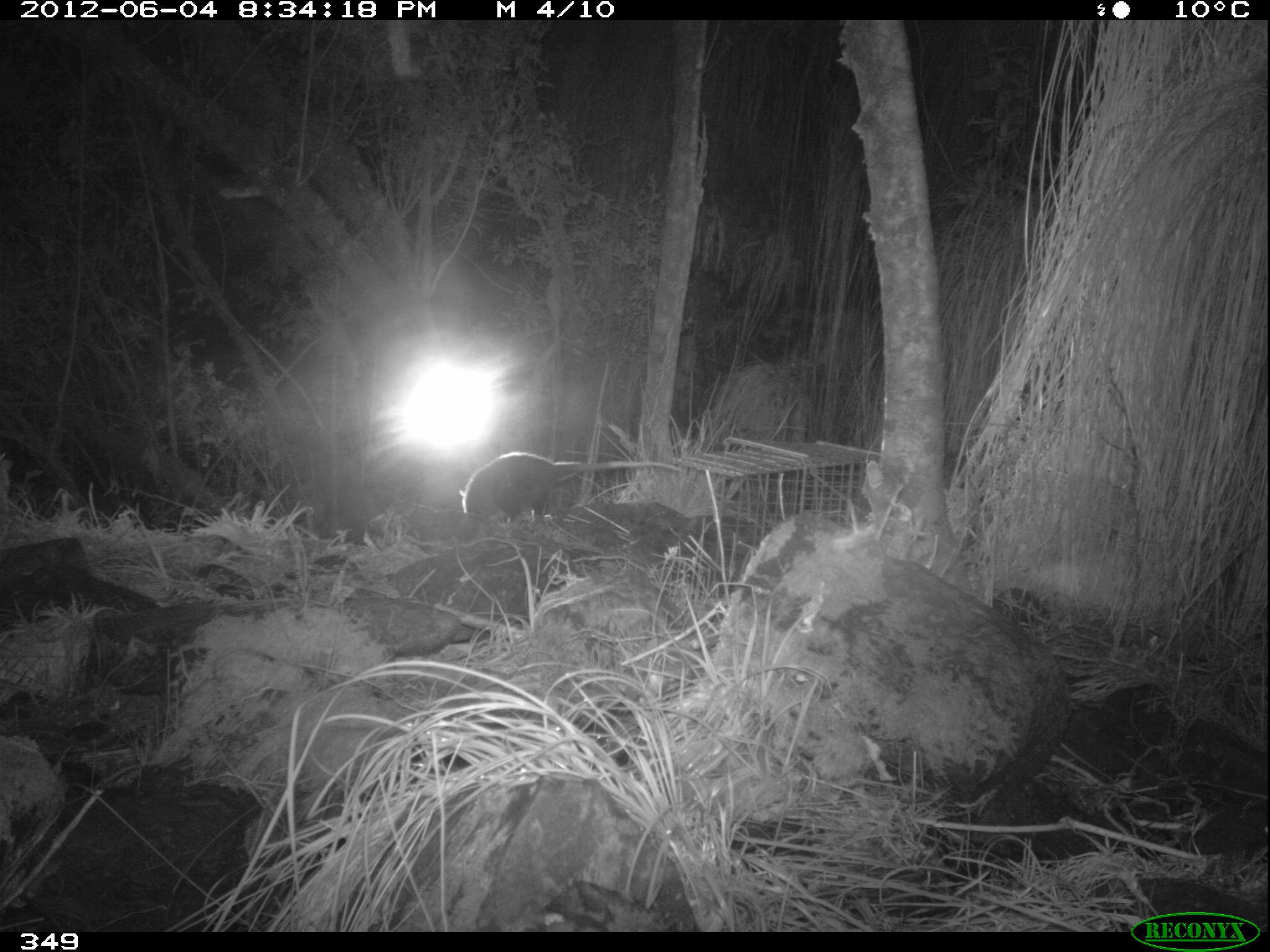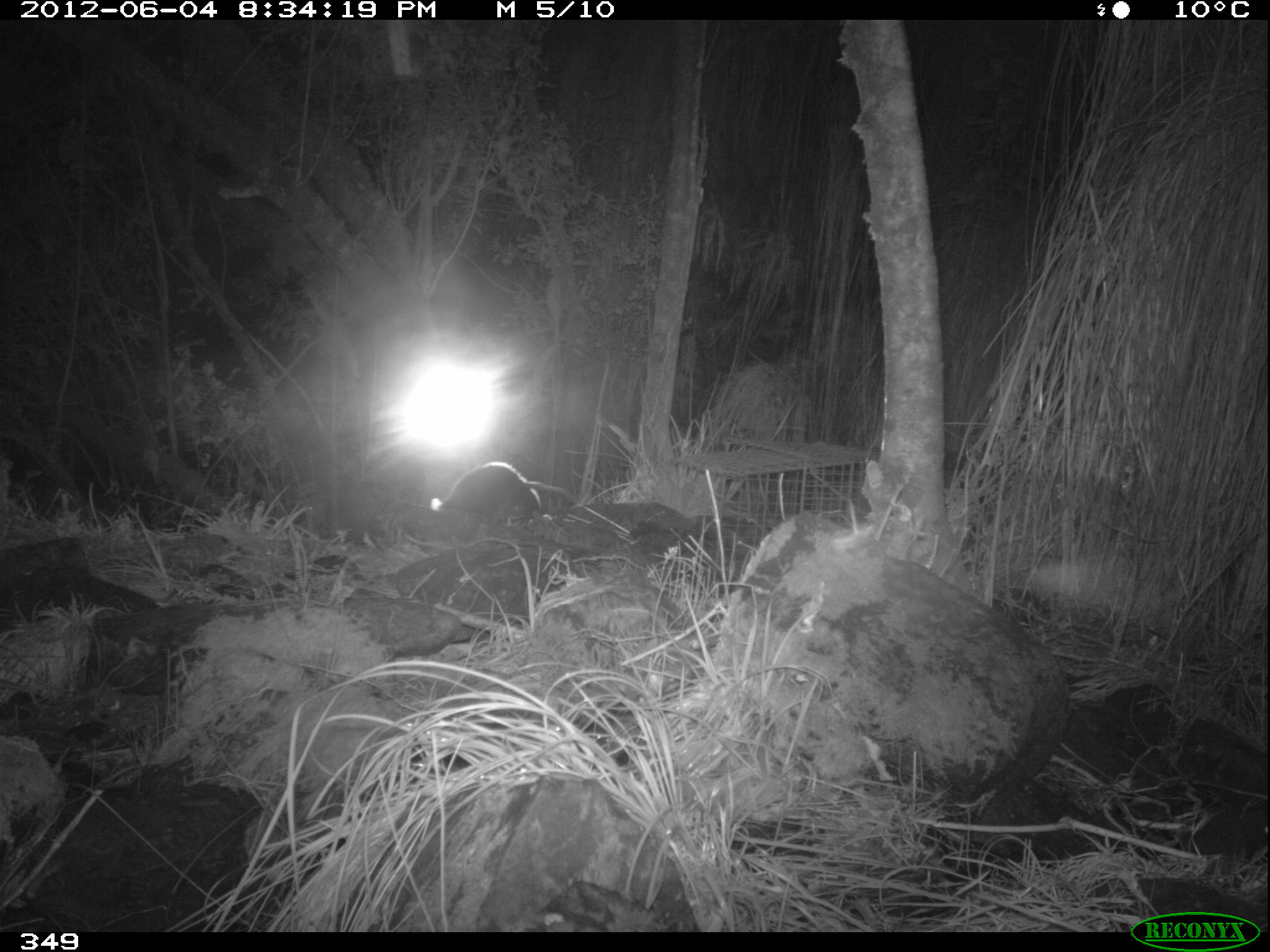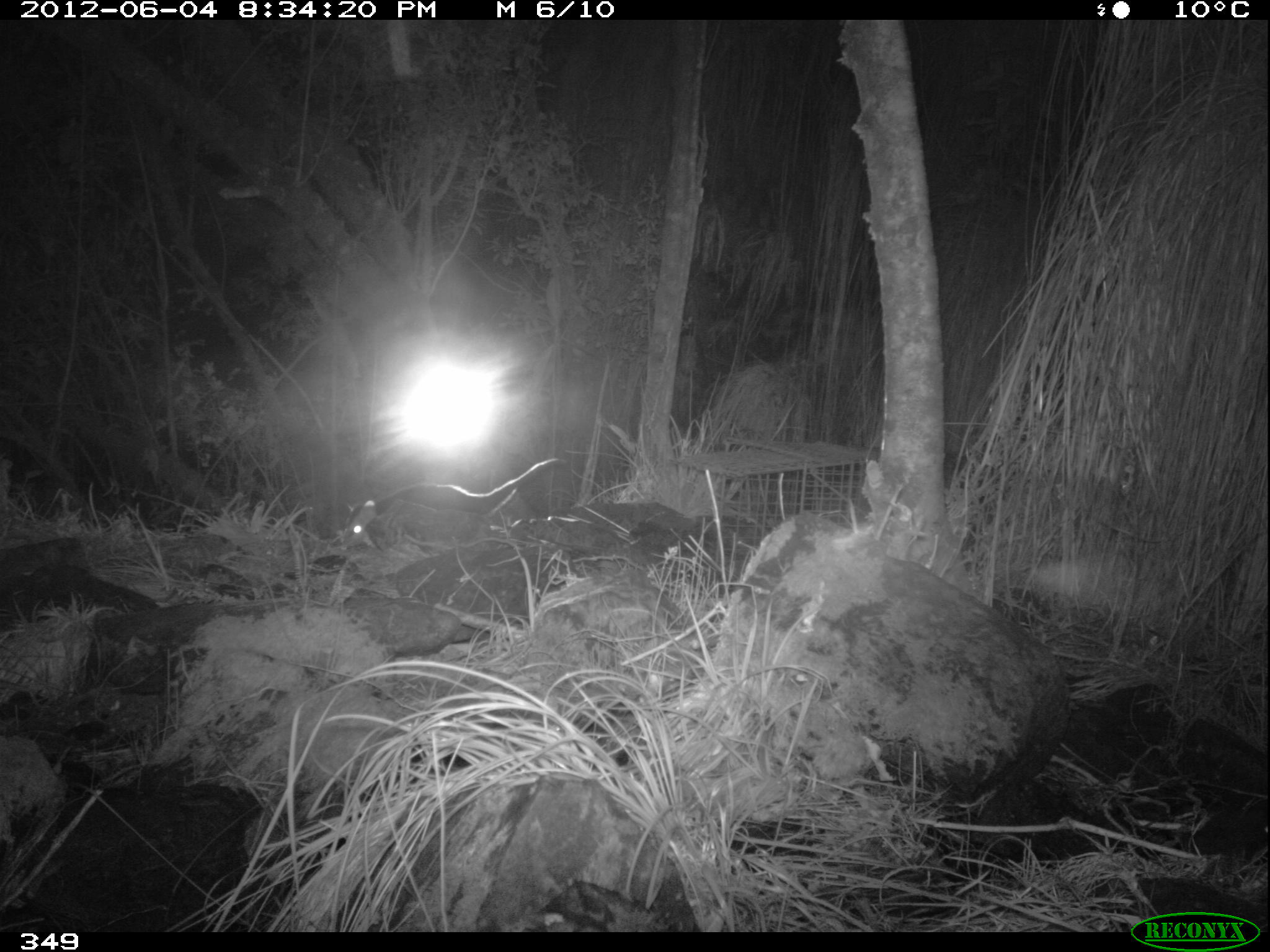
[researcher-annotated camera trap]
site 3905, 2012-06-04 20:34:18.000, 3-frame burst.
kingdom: Animalia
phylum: Chordata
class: Mammalia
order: Didelphimorphia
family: Didelphidae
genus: Didelphis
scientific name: Didelphis pernigra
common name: andean white-eared opossum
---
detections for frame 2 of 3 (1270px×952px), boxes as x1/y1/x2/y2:
didelphis pernigra: 429/460/575/526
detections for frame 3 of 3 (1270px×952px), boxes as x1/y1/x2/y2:
didelphis pernigra: 342/456/566/543